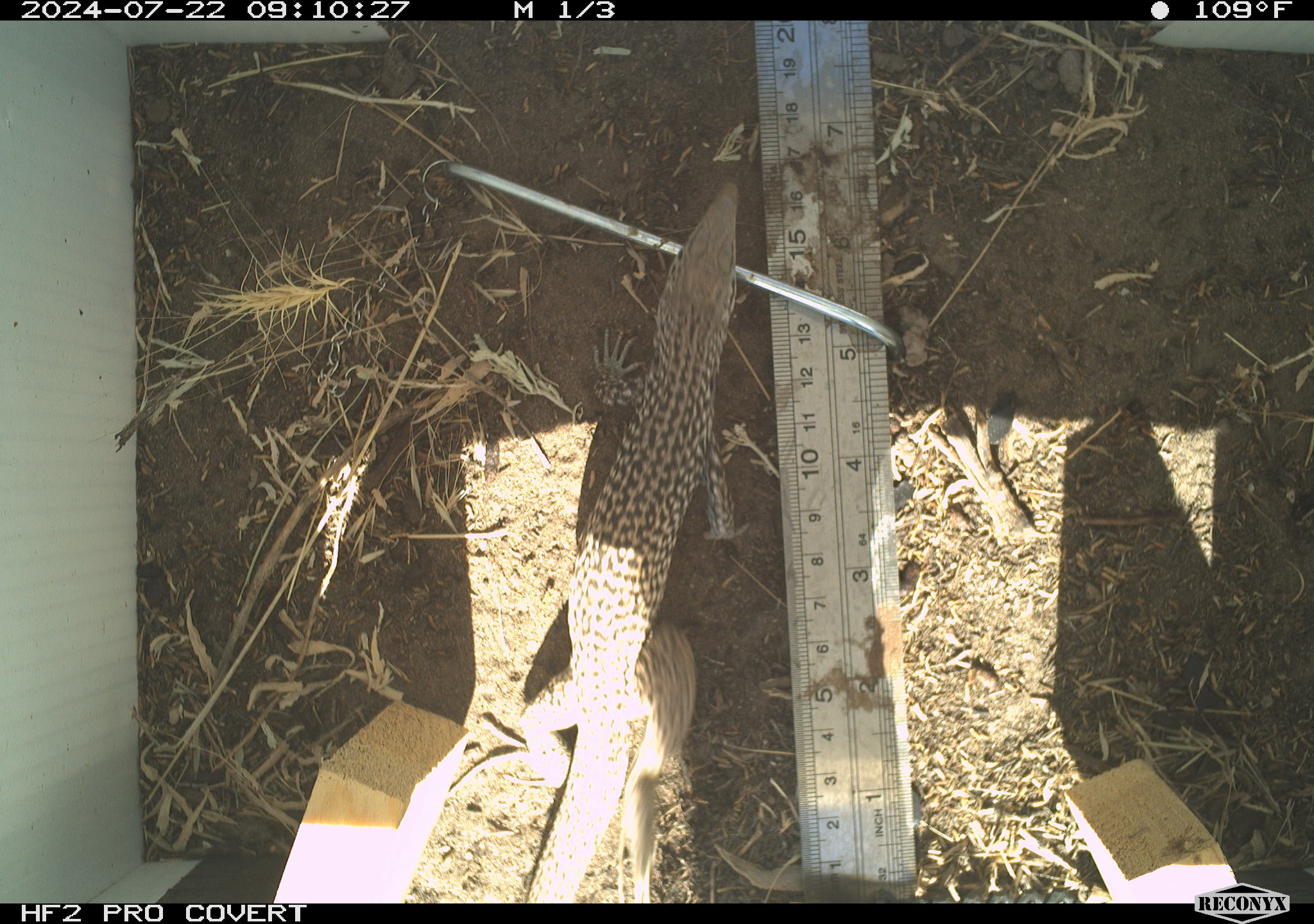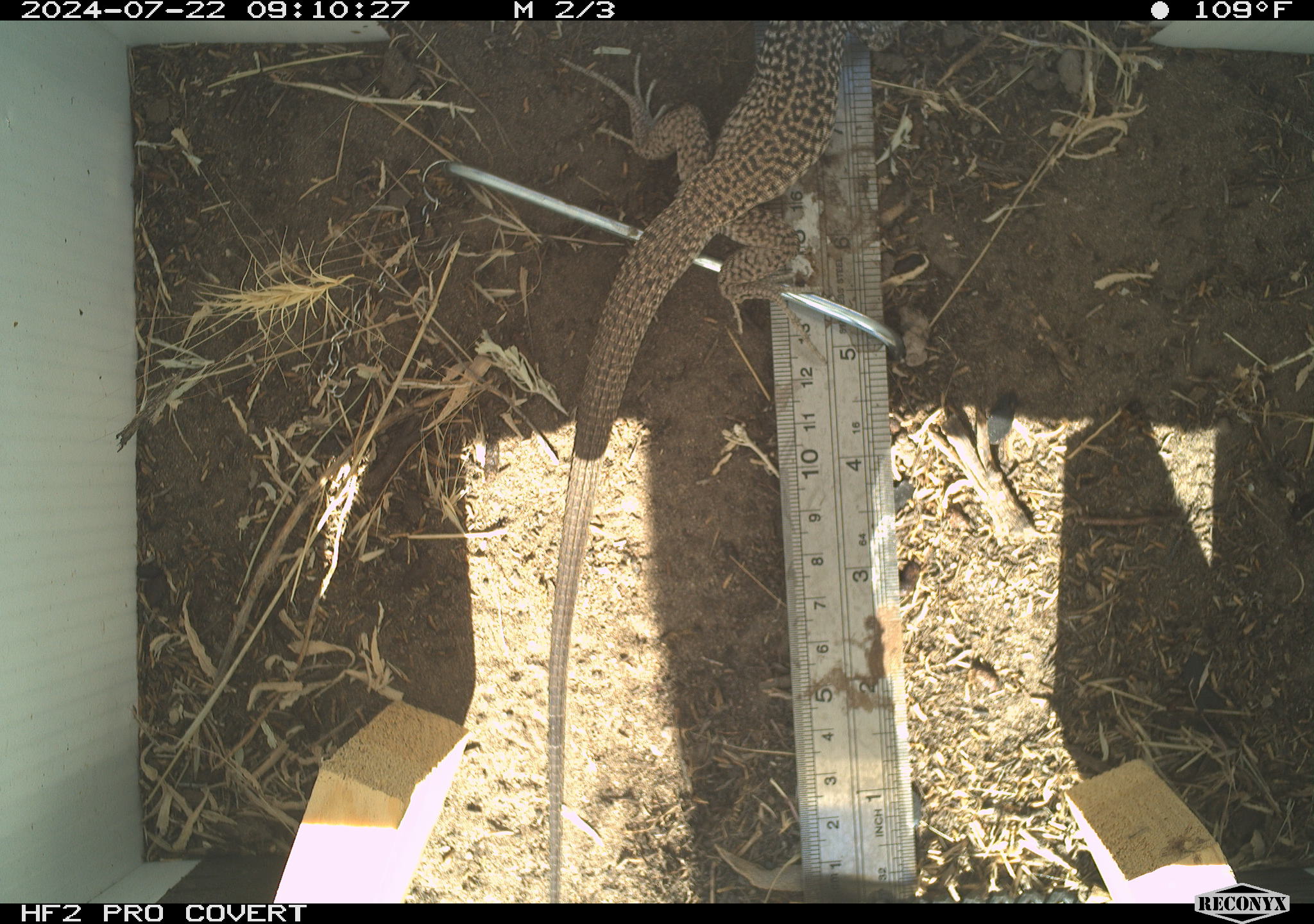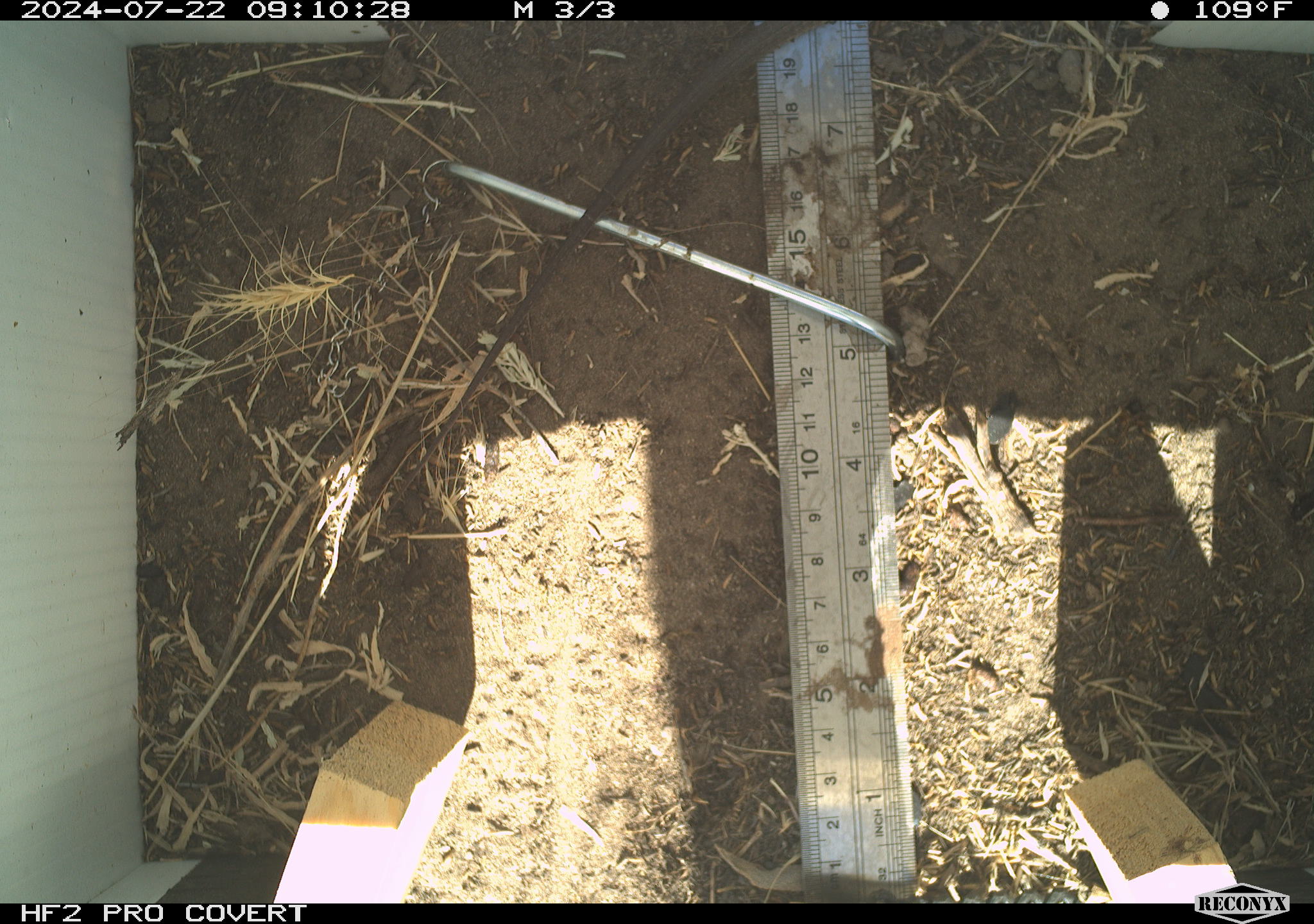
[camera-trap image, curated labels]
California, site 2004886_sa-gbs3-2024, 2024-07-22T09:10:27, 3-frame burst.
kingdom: Animalia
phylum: Chordata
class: Reptilia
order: Squamata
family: Teiidae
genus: Aspidoscelis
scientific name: Aspidoscelis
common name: whiptail lizards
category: aspidoscelis species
Aspidoscelis species (whiptail lizards) (Aspidoscelis).